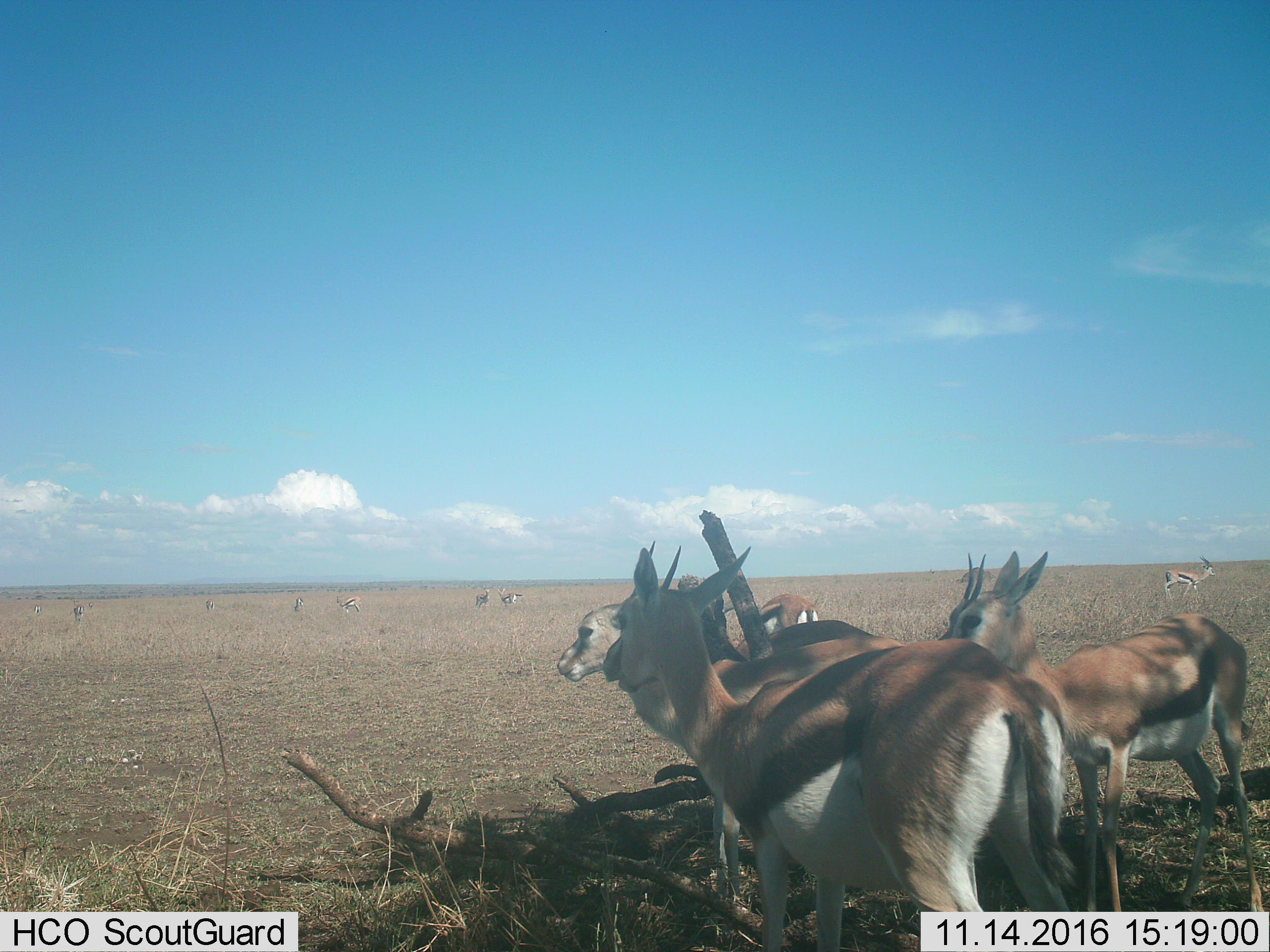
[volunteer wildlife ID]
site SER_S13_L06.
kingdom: Animalia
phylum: Chordata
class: Mammalia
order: Artiodactyla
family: Bovidae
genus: Eudorcas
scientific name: Eudorcas thomsonii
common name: thomson's gazelle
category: gazellethomsons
Gazellethomsons (thomson's gazelle) (Eudorcas thomsonii), count 11-50. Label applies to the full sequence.